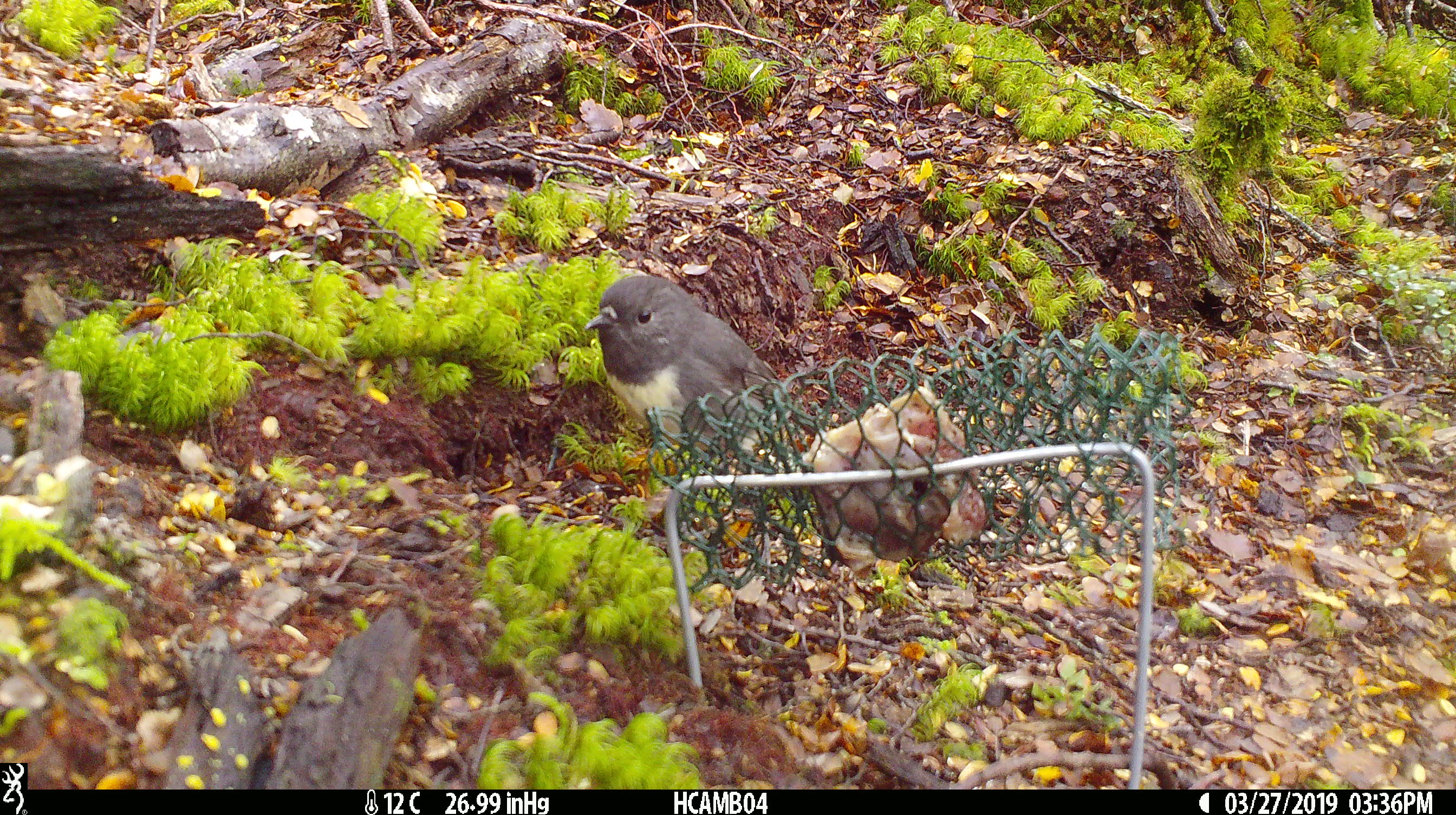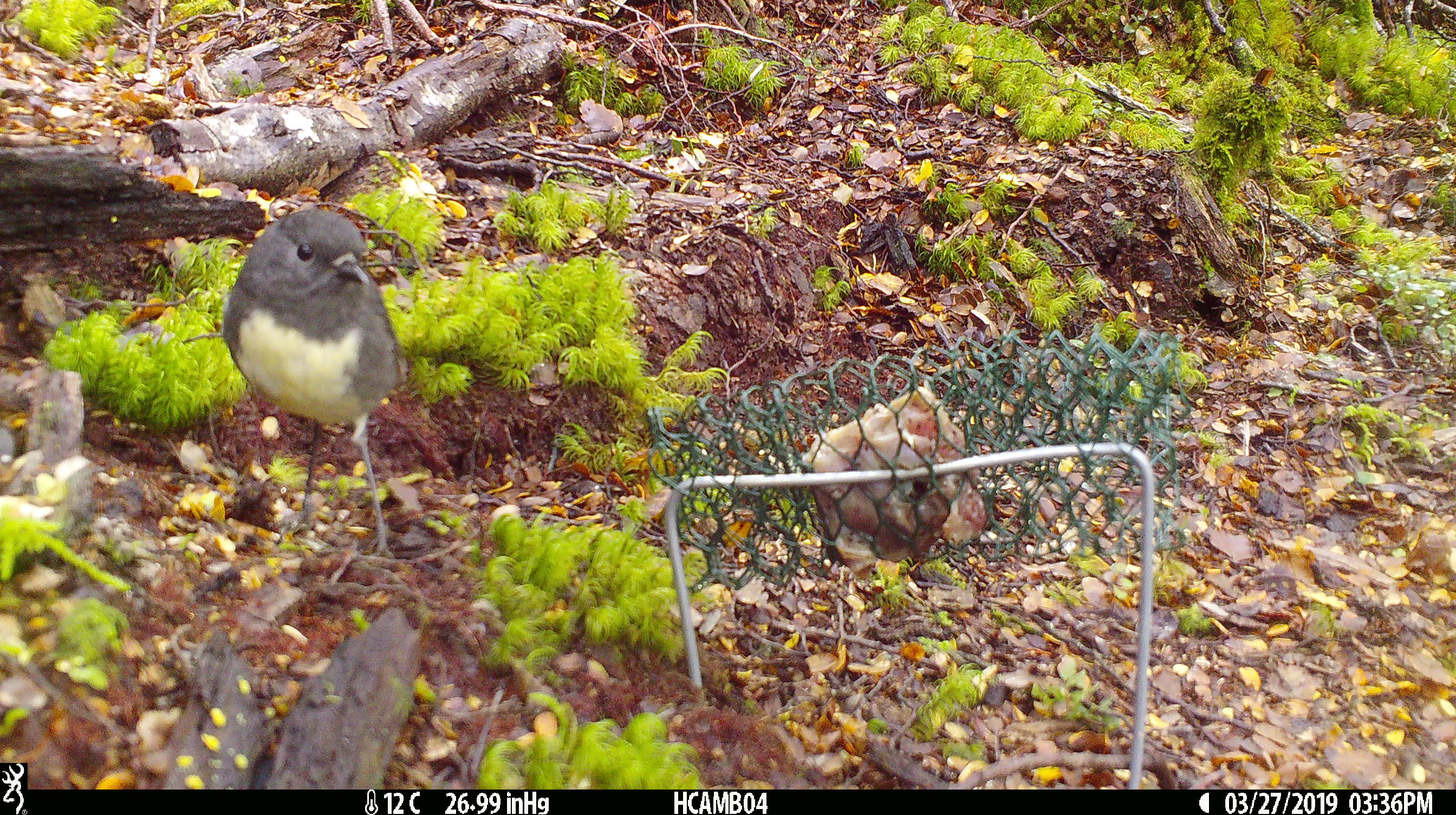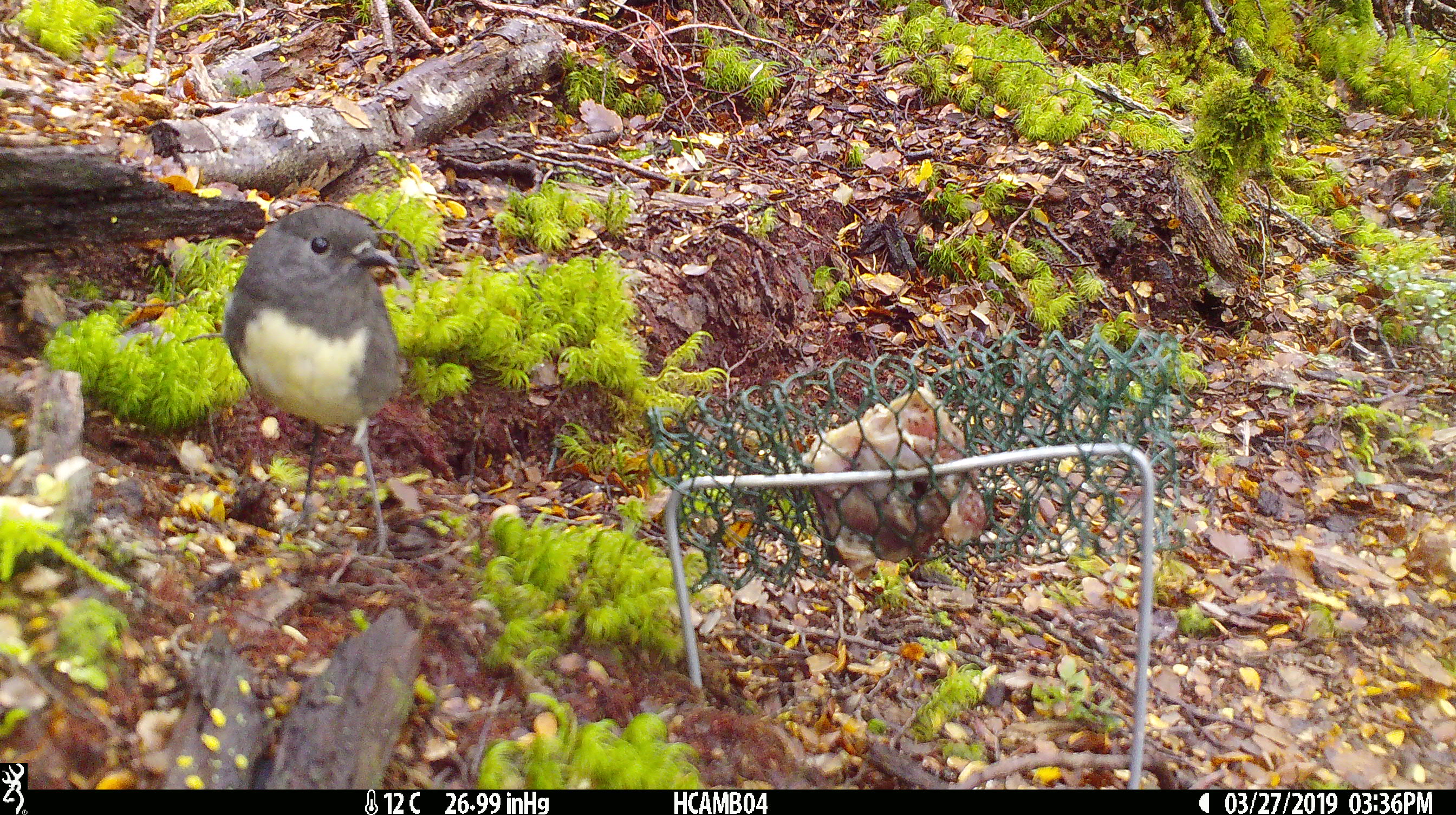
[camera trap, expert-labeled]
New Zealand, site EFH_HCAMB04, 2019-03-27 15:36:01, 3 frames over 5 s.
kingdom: Animalia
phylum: Chordata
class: Aves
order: Passeriformes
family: Petroicidae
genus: Petroica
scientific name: Petroica australis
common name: new zealand robin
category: robin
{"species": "robin (new zealand robin) (Petroica australis)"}